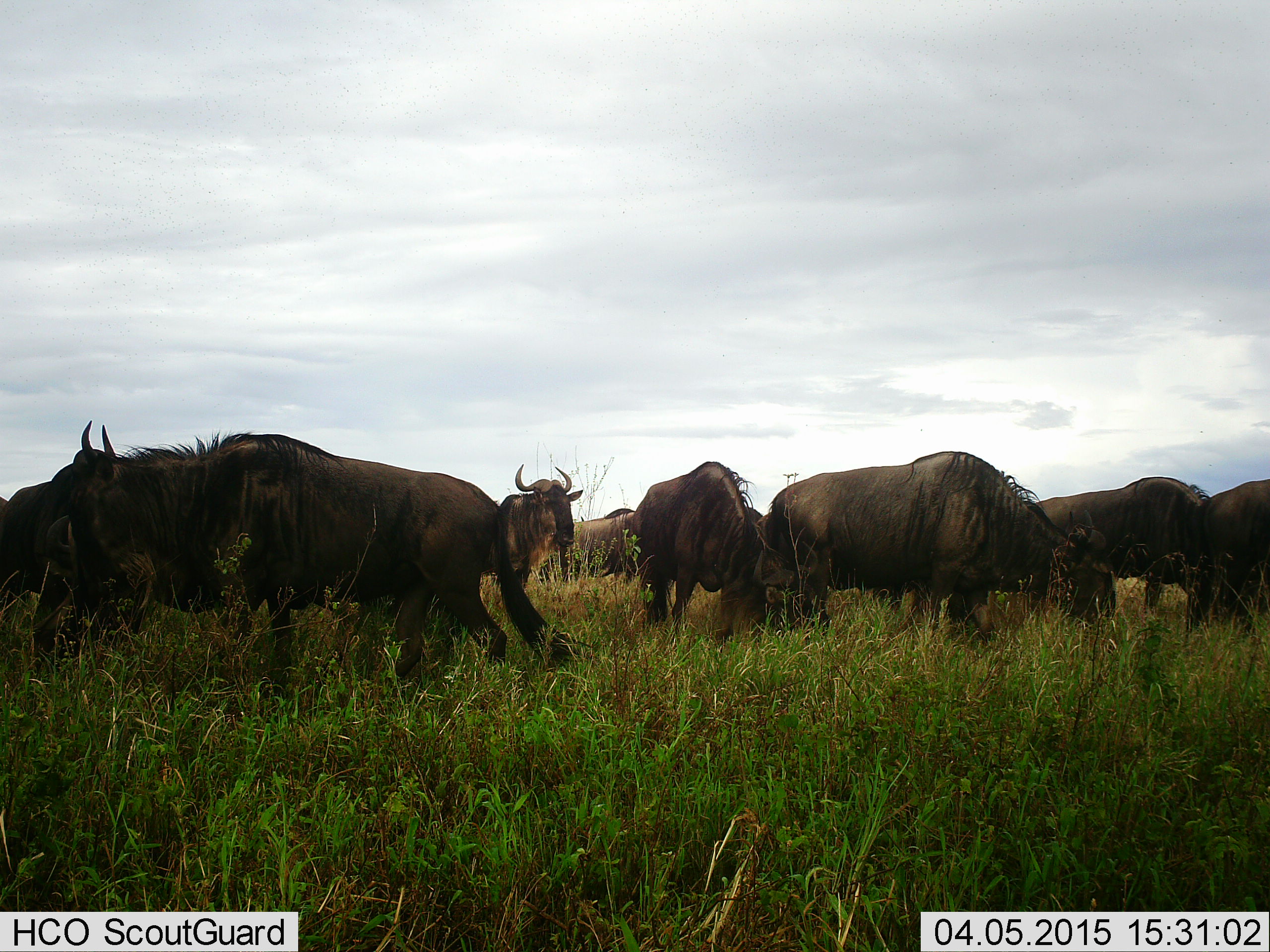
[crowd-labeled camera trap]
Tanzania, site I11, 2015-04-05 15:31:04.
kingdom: Animalia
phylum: Chordata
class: Mammalia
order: Artiodactyla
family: Bovidae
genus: Connochaetes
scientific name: Connochaetes taurinus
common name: blue wildebeest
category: wildebeest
Wildebeest (blue wildebeest) (Connochaetes taurinus), count 10. Behavior (volunteer vote fractions): standing 80%, resting 0%, moving 10%, interacting 0%. Young present (vote fraction): 0%. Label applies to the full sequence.